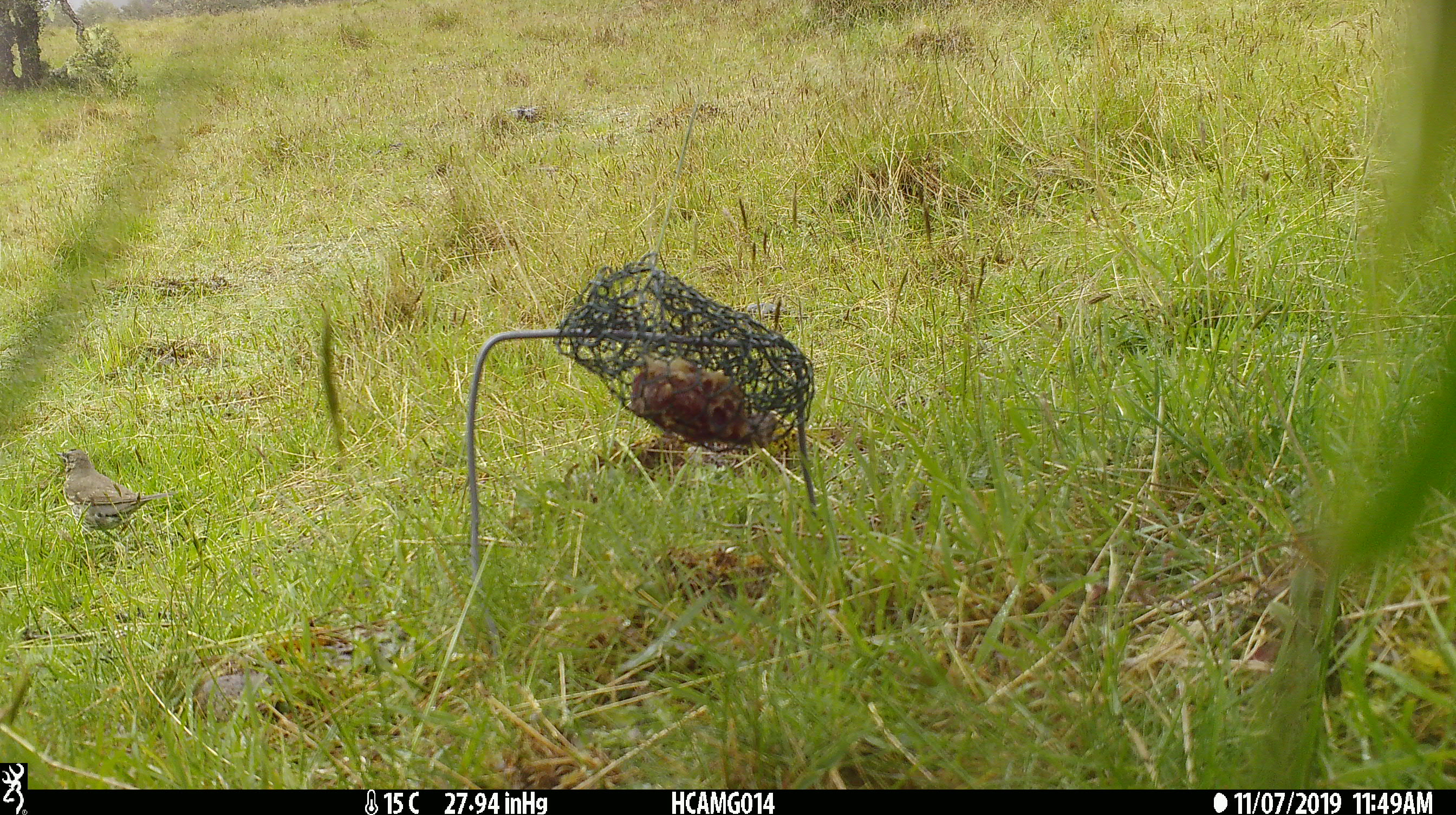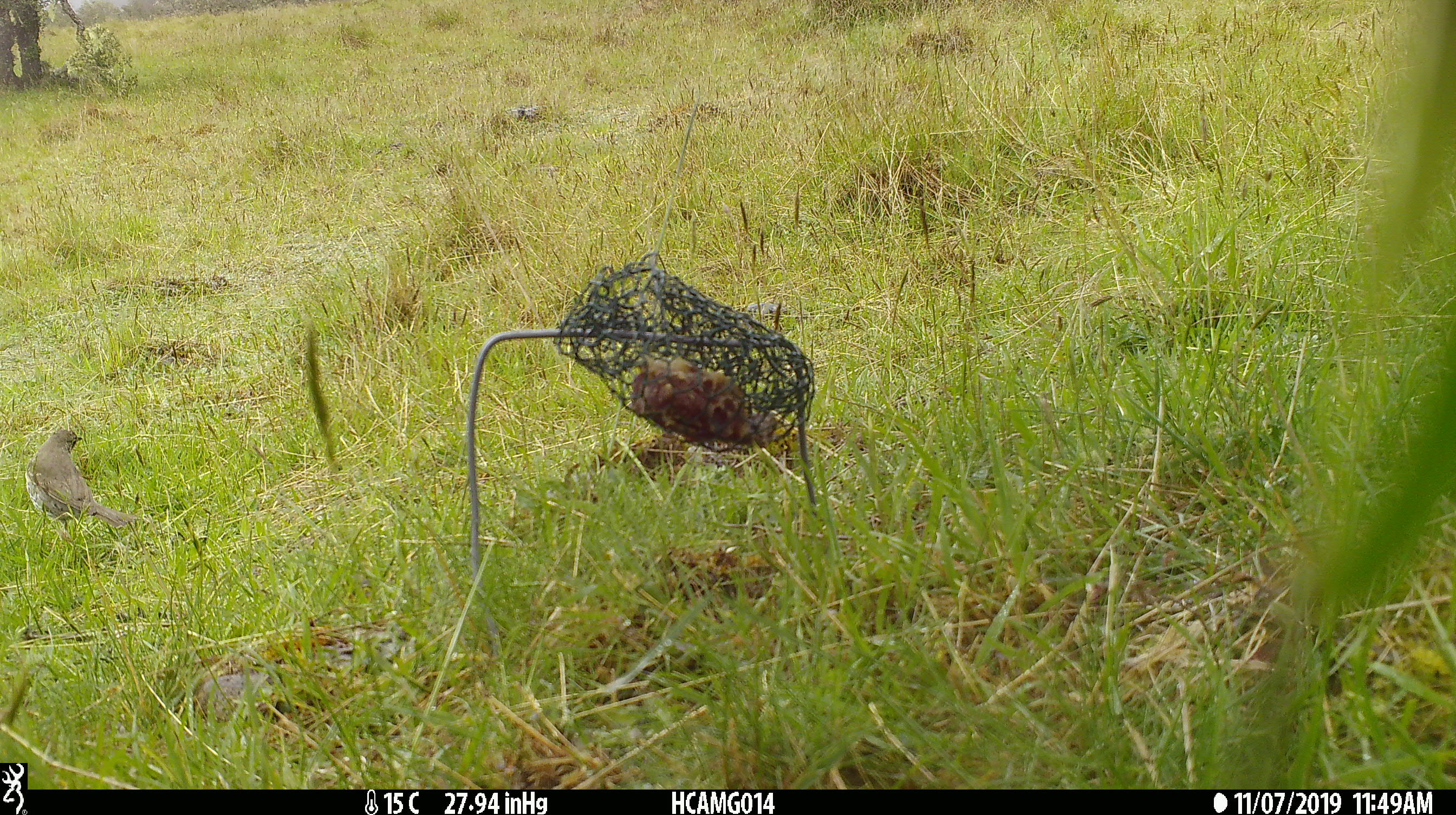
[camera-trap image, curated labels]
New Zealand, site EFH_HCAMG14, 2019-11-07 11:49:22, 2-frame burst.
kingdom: Animalia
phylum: Chordata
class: Aves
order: Passeriformes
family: Turdidae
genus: Turdus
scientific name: Turdus philomelos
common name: song thrush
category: thrush